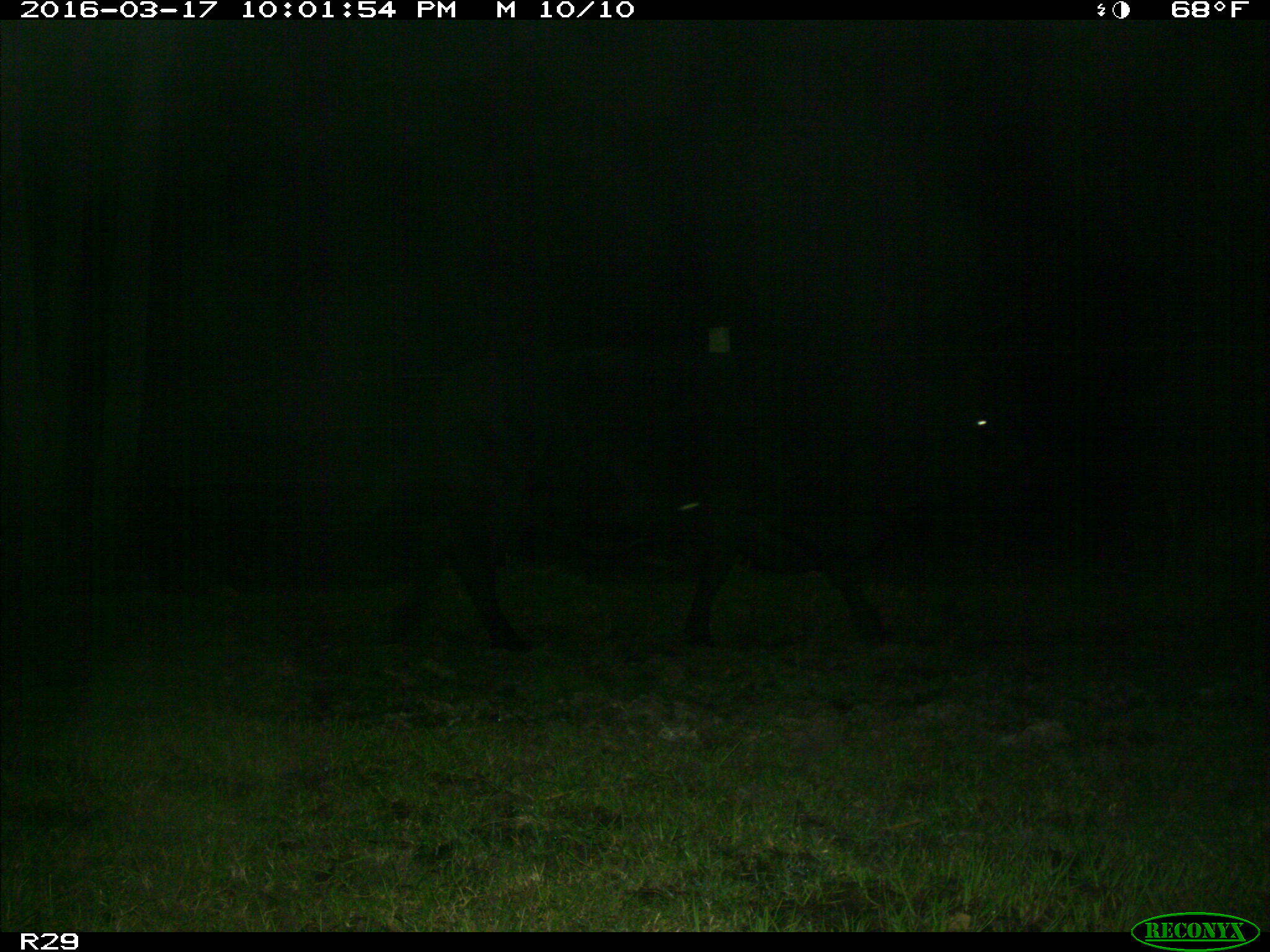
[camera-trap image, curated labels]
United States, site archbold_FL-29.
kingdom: Animalia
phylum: Chordata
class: Mammalia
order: Artiodactyla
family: Bovidae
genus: Bos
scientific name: Bos taurus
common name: domestic cow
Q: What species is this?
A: Bos taurus (domestic cow).